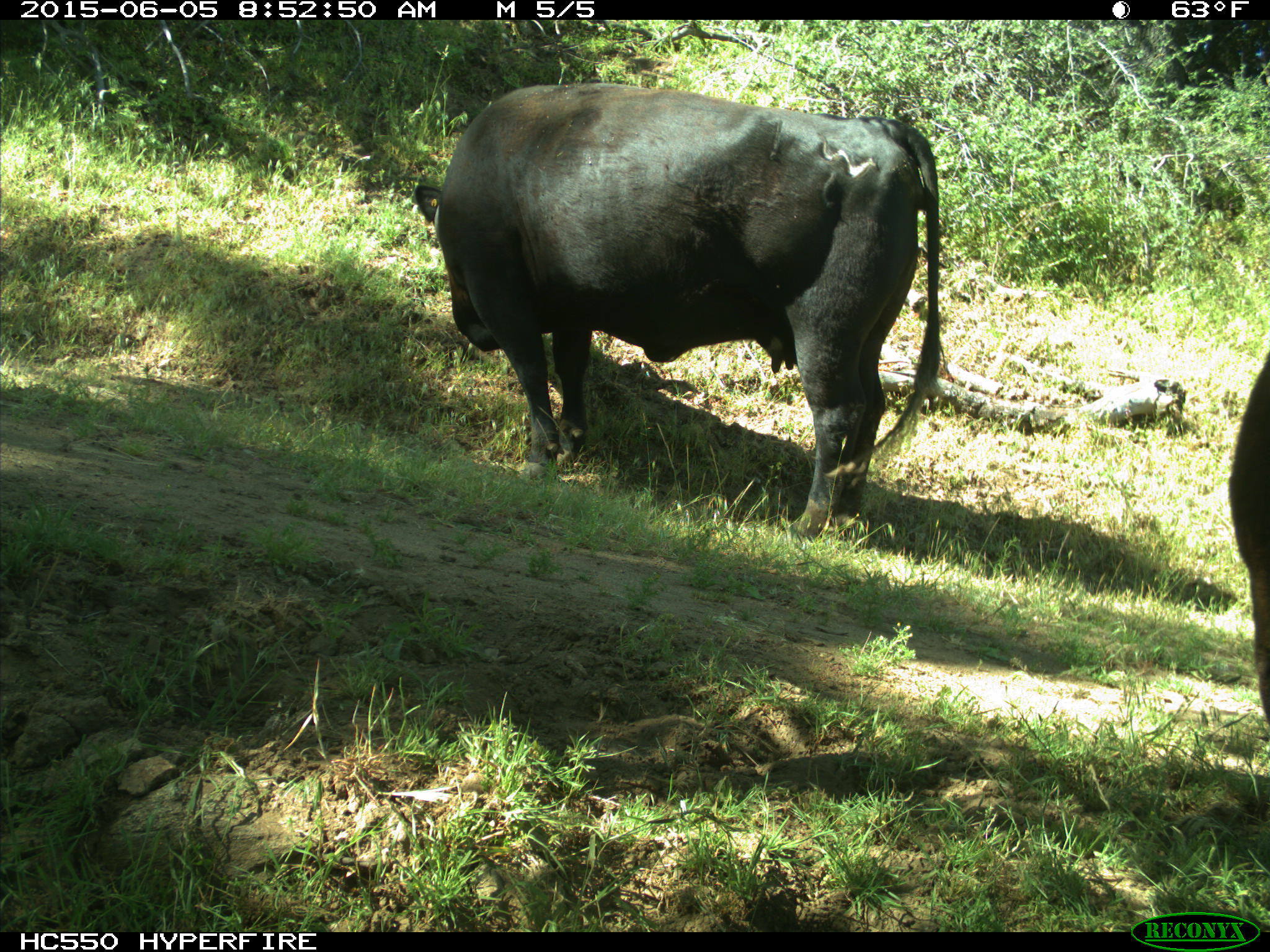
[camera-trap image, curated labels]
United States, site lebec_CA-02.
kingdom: Animalia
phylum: Chordata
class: Mammalia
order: Artiodactyla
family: Bovidae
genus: Bos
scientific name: Bos taurus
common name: domestic cow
Bos taurus (domestic cow).